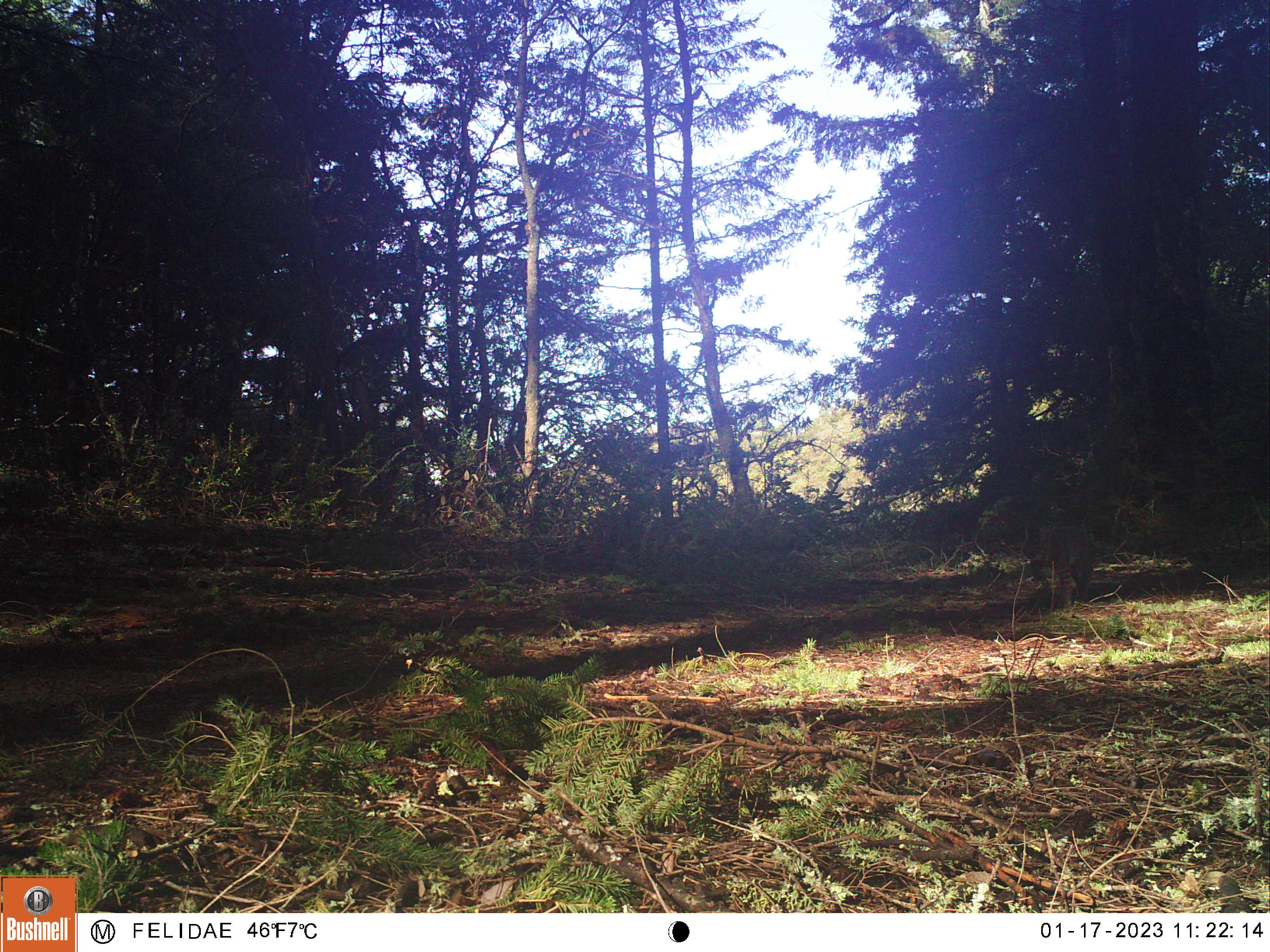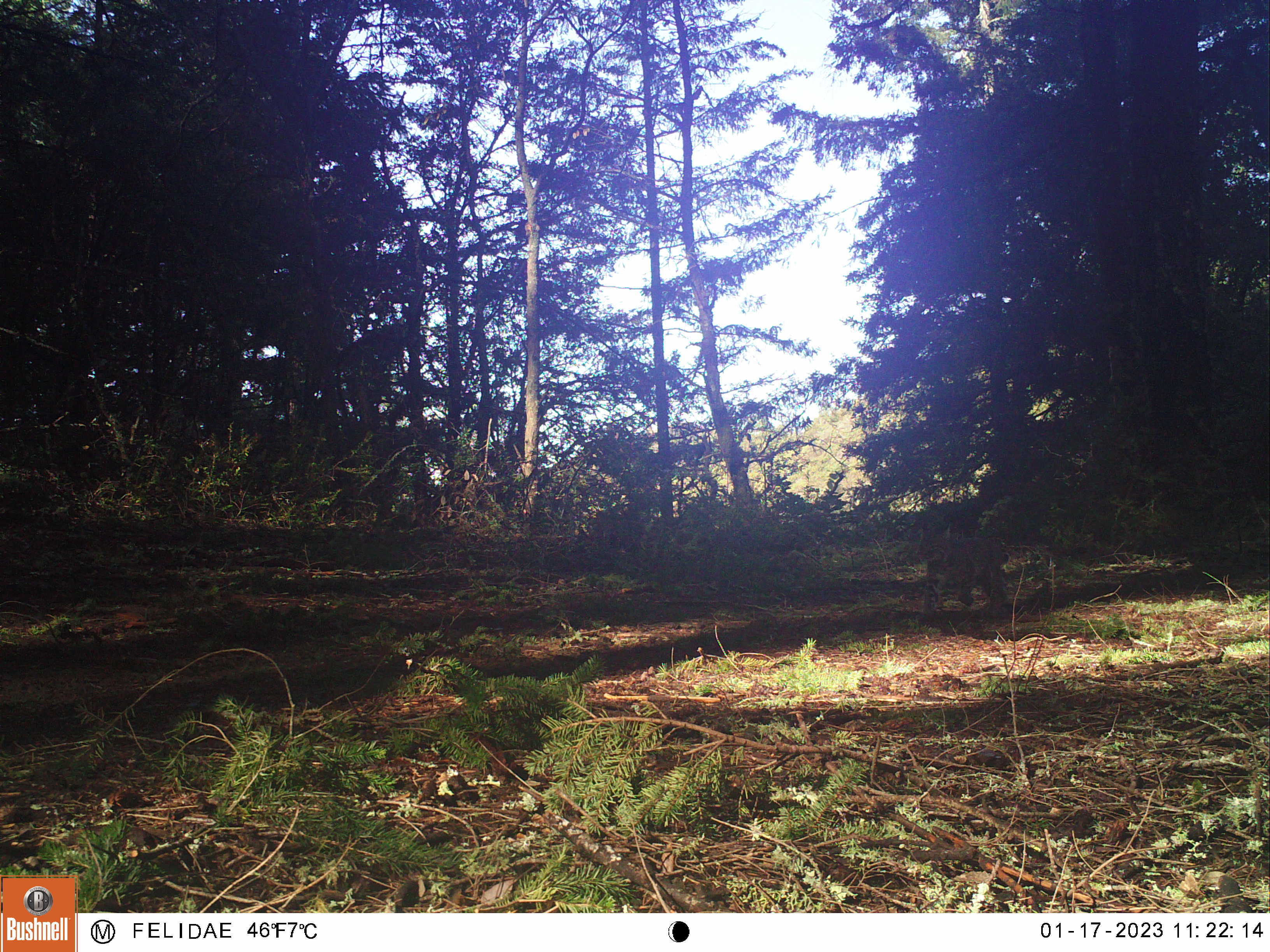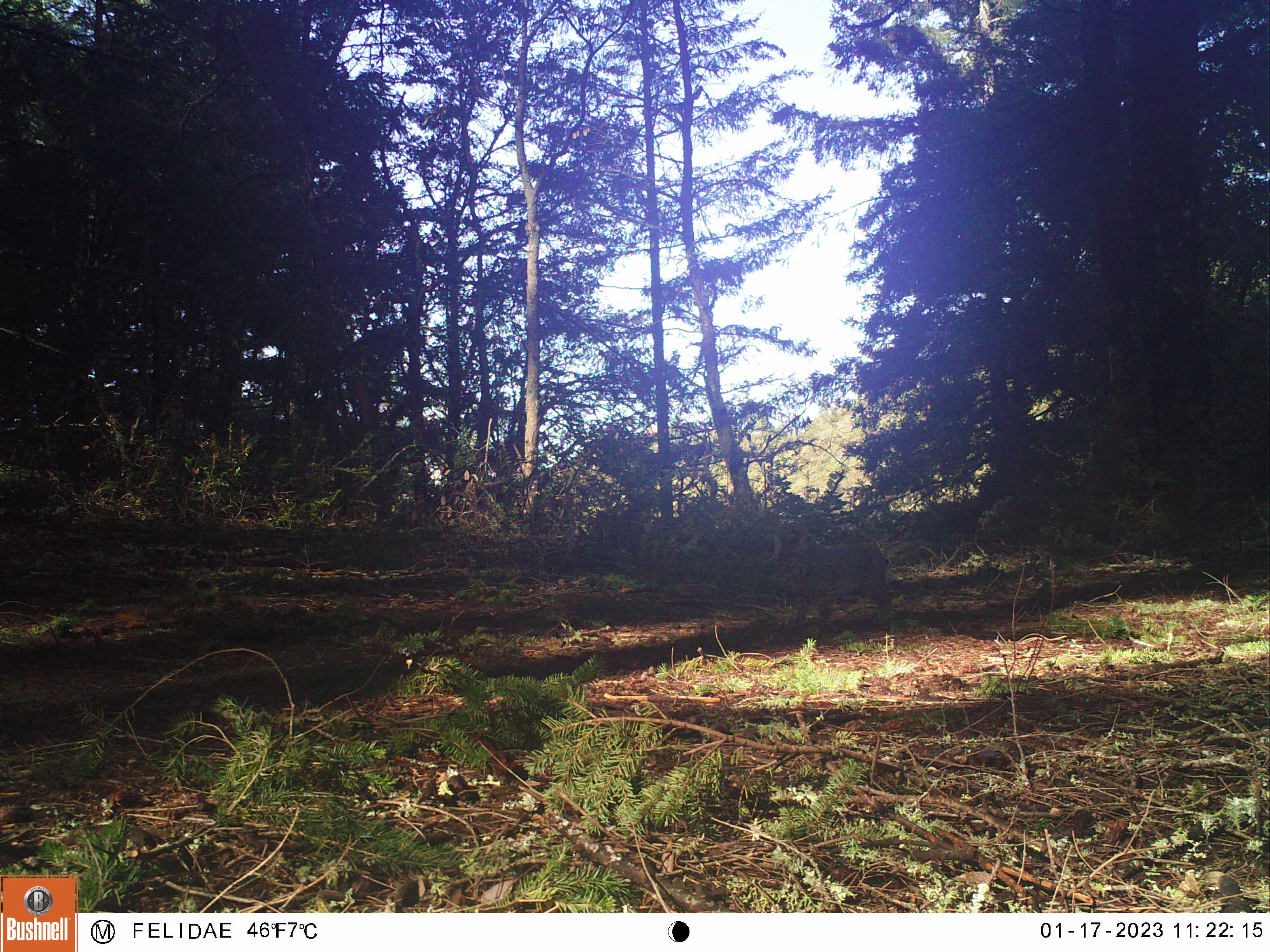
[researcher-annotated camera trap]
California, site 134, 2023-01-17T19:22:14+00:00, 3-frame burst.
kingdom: Animalia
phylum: Chordata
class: Mammalia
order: Carnivora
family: Felidae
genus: Lynx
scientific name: Lynx rufus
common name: bobcat